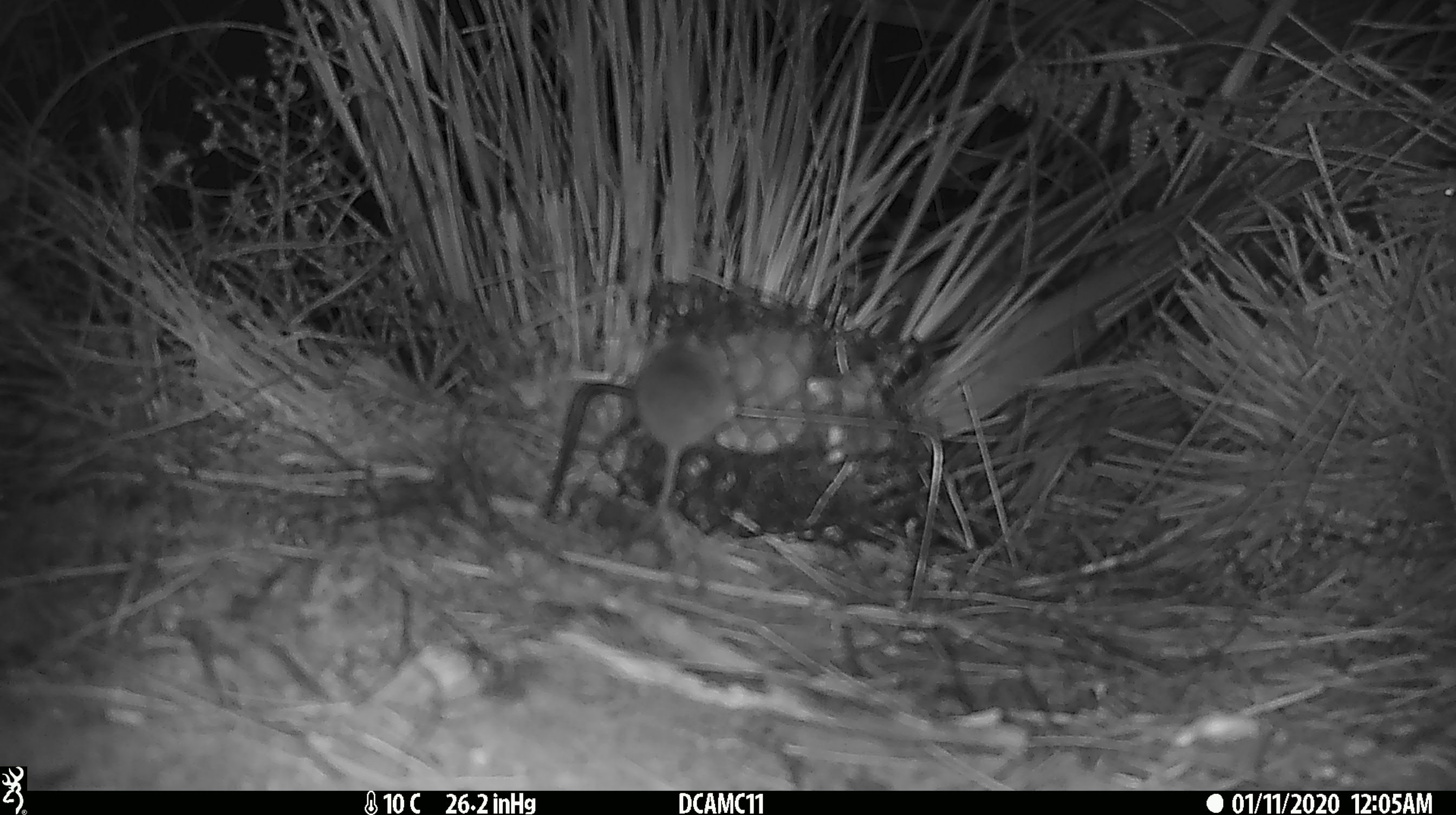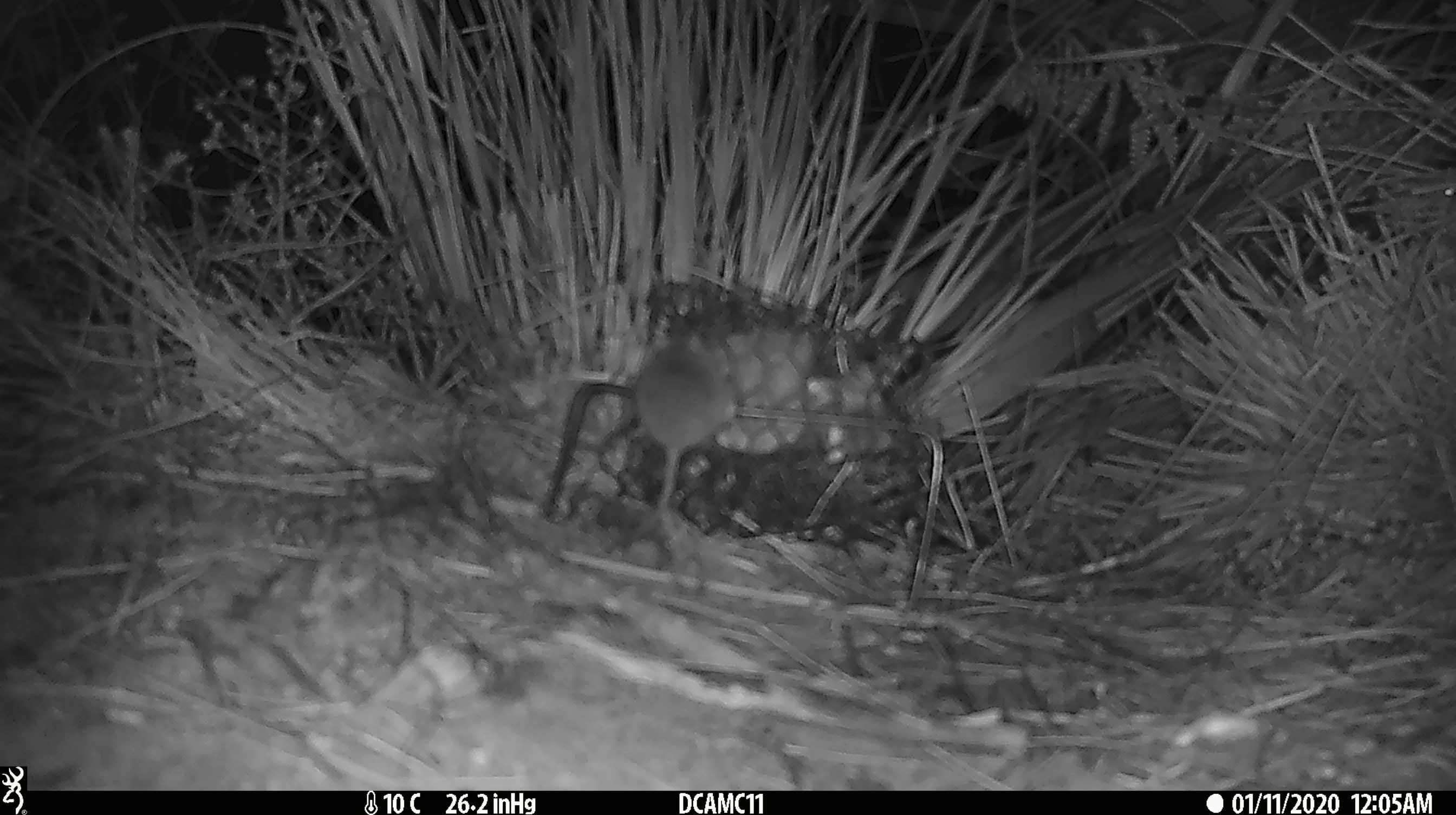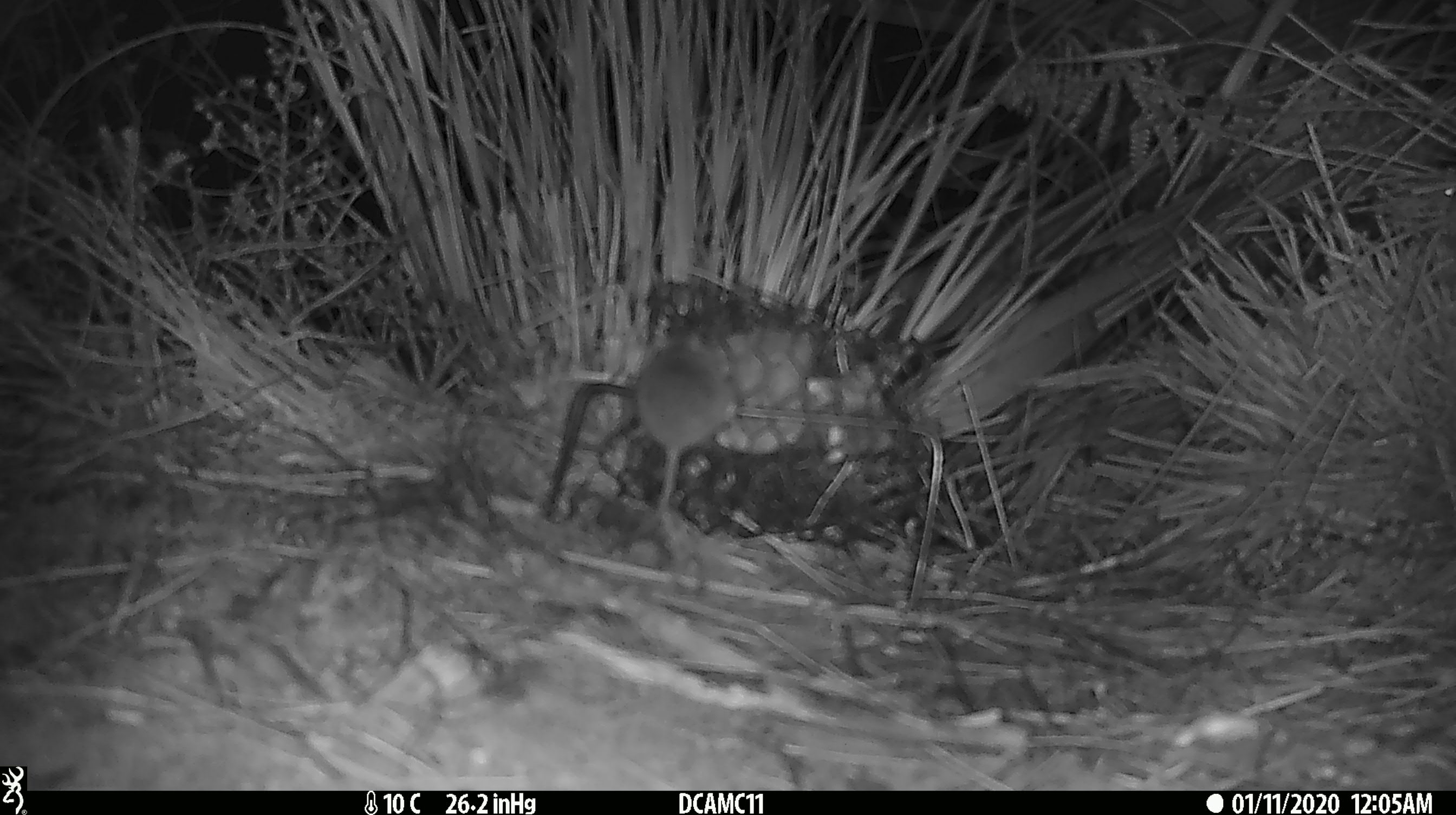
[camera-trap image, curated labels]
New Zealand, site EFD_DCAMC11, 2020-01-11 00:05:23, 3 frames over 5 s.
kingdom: Animalia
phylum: Chordata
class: Mammalia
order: Rodentia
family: Muridae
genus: Mus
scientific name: Mus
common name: mouse